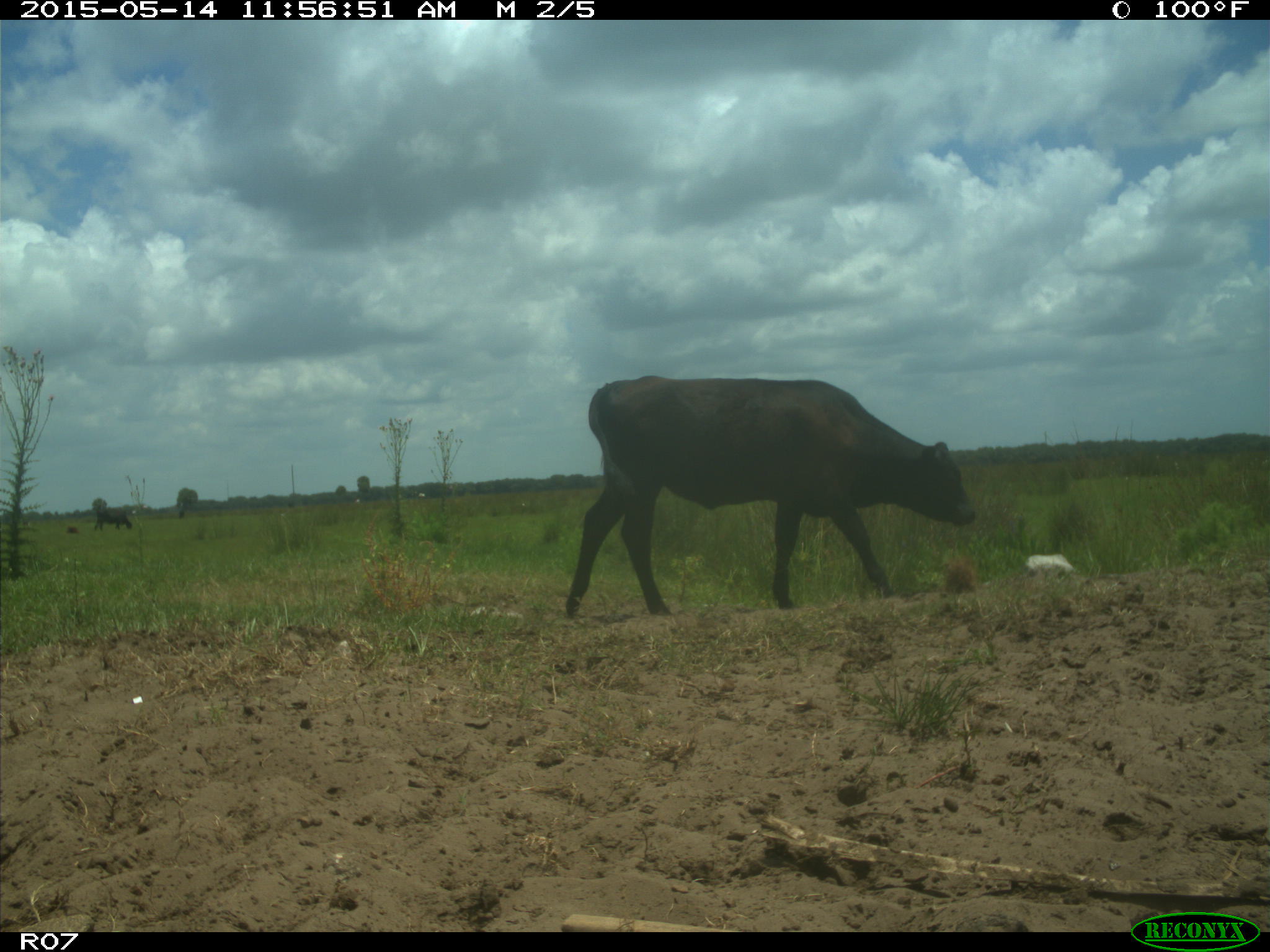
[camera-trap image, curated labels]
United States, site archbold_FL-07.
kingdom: Animalia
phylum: Chordata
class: Mammalia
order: Artiodactyla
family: Bovidae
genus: Bos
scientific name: Bos taurus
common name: domestic cow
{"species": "Bos taurus (domestic cow)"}